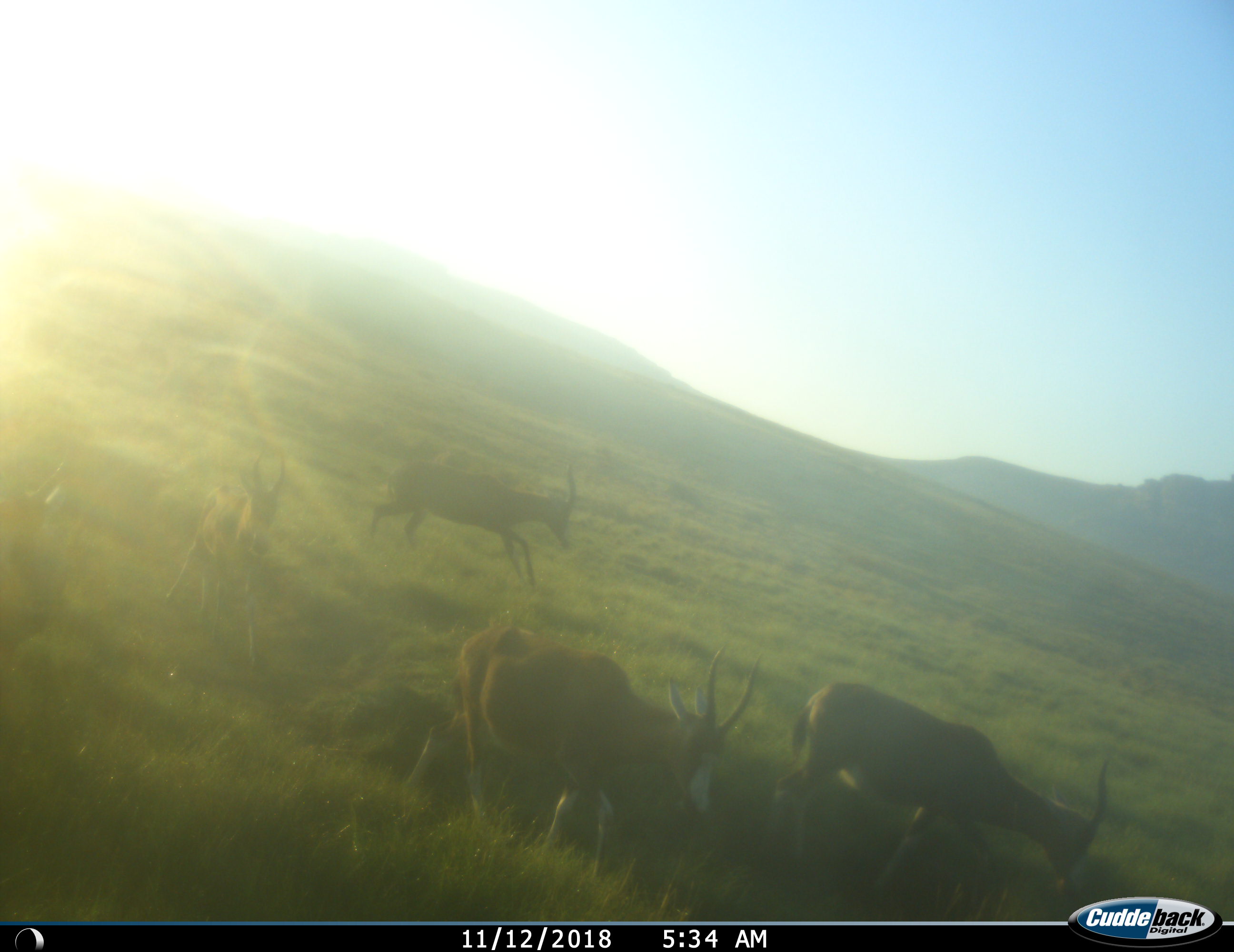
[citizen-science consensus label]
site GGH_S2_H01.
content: unidentified animal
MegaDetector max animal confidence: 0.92